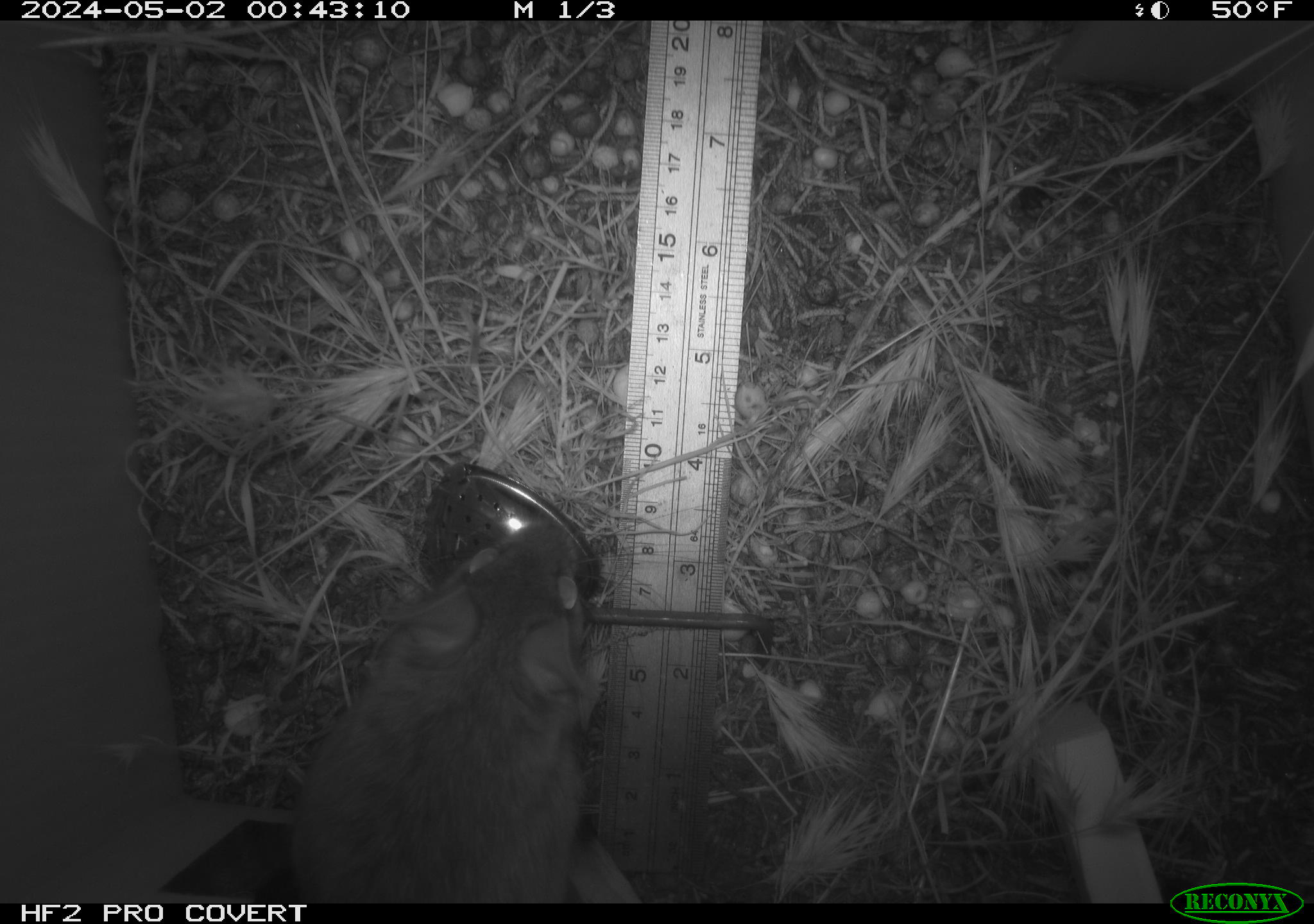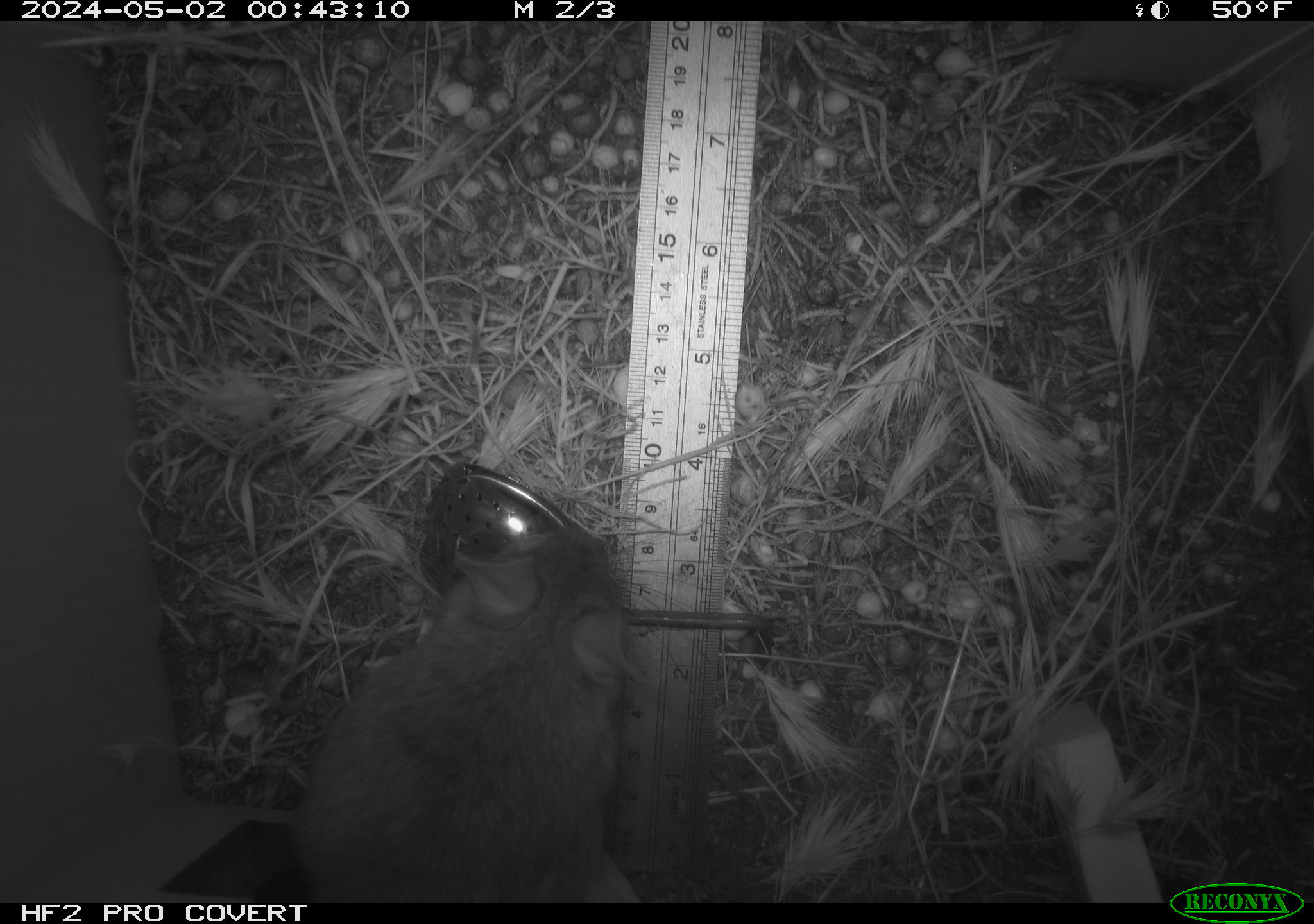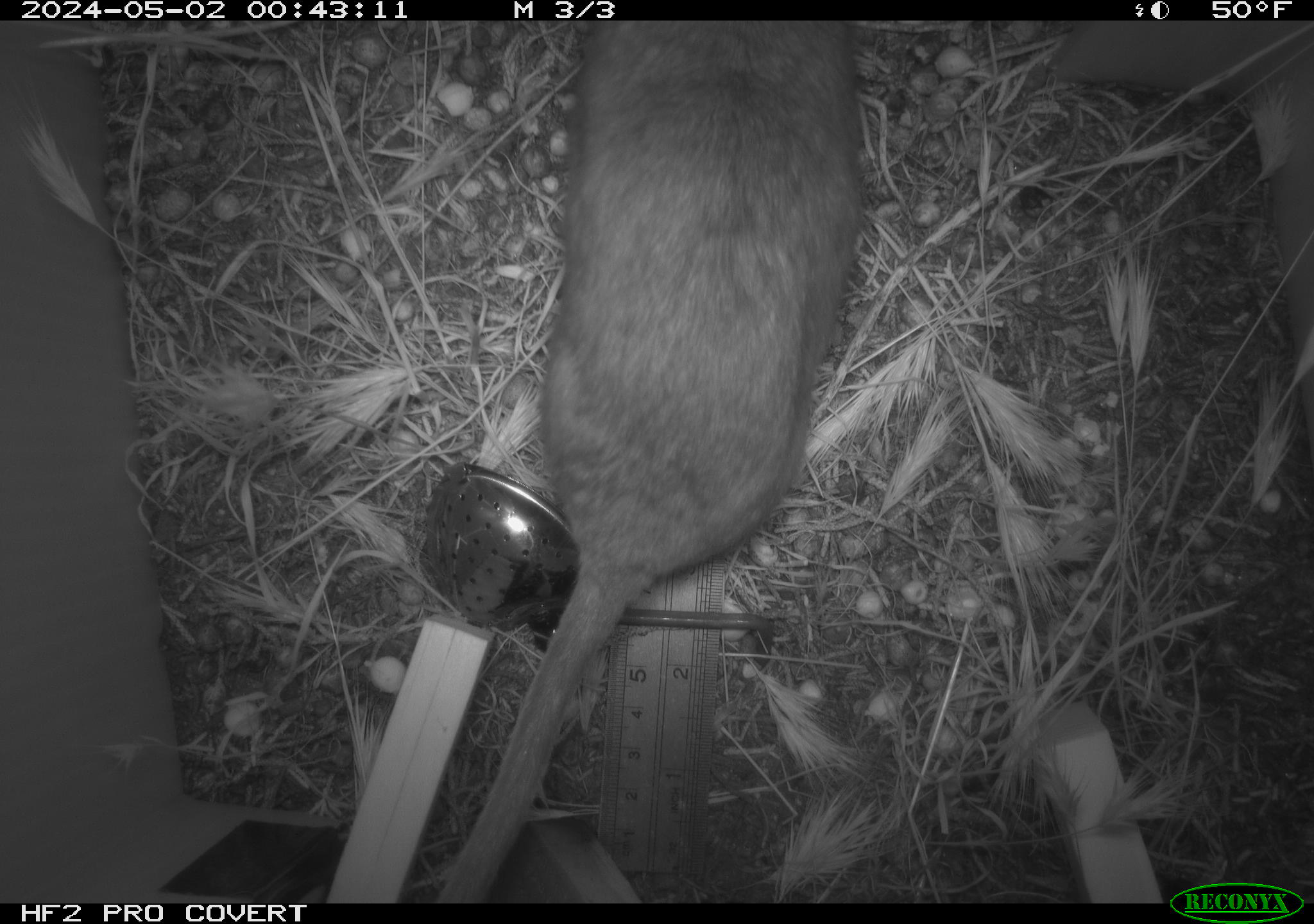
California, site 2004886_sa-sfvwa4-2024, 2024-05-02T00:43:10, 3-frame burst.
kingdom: Animalia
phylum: Chordata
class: Mammalia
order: Rodentia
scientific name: Rodentia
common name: mouse species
Mouse species (Rodentia).